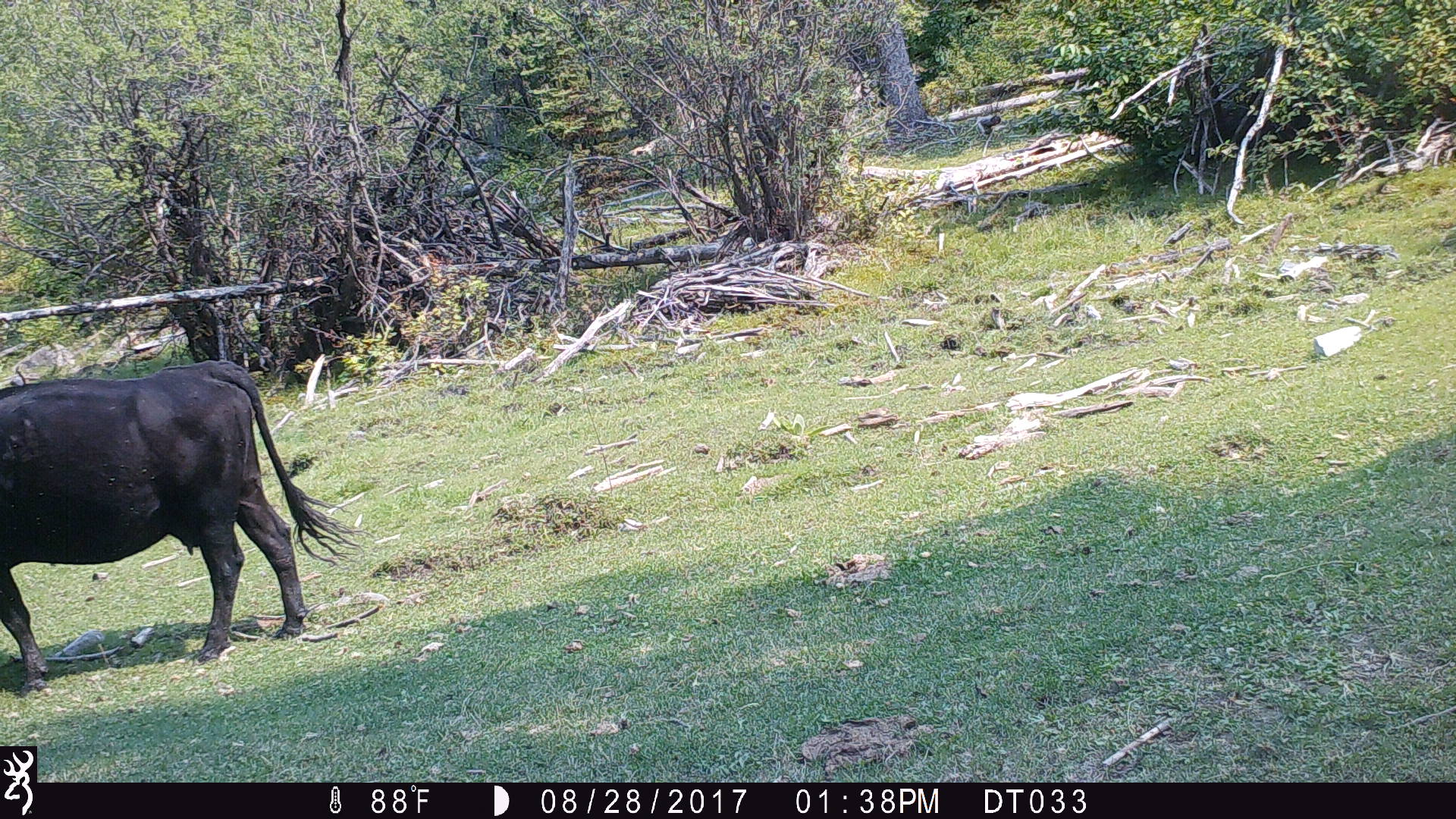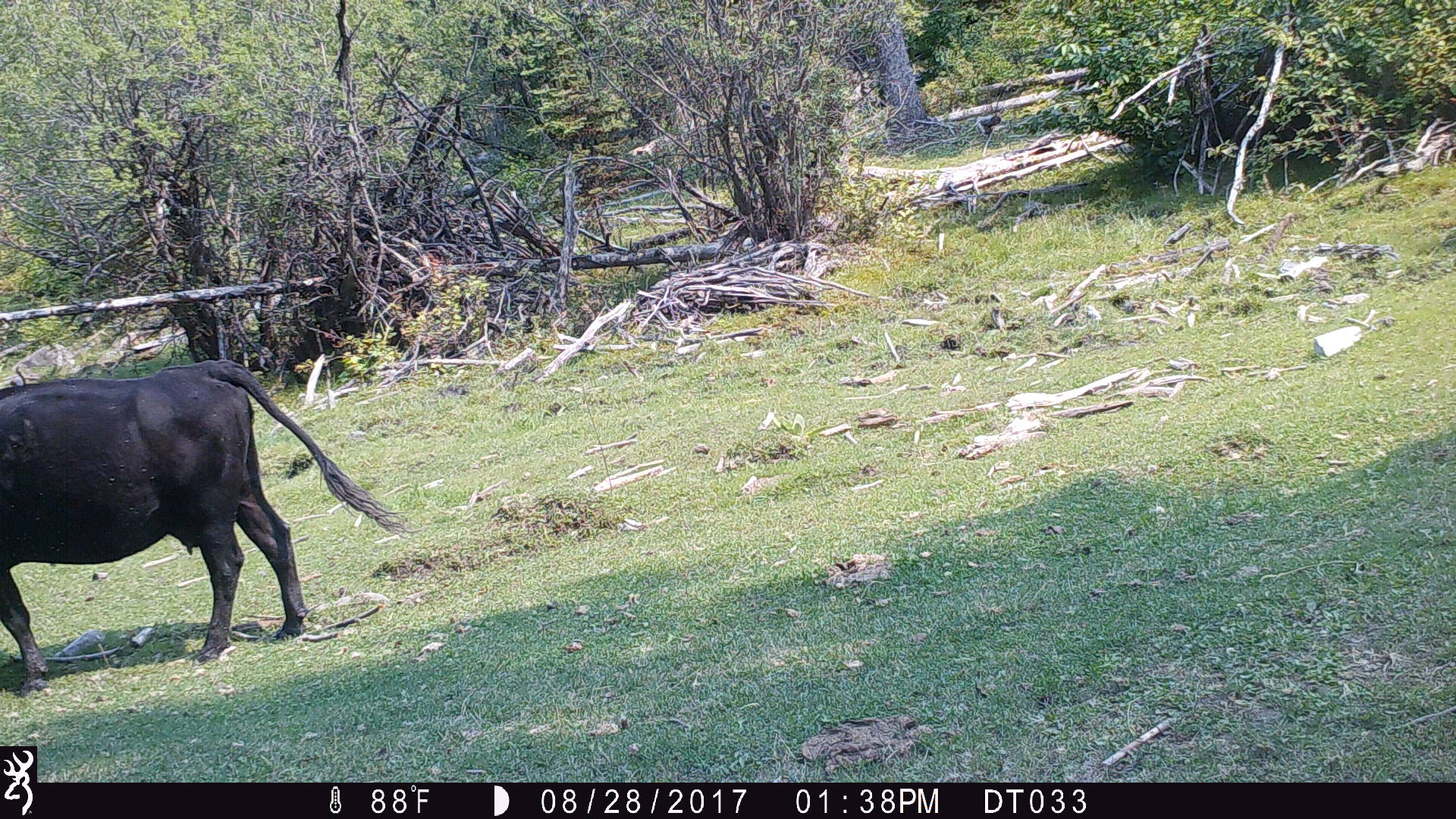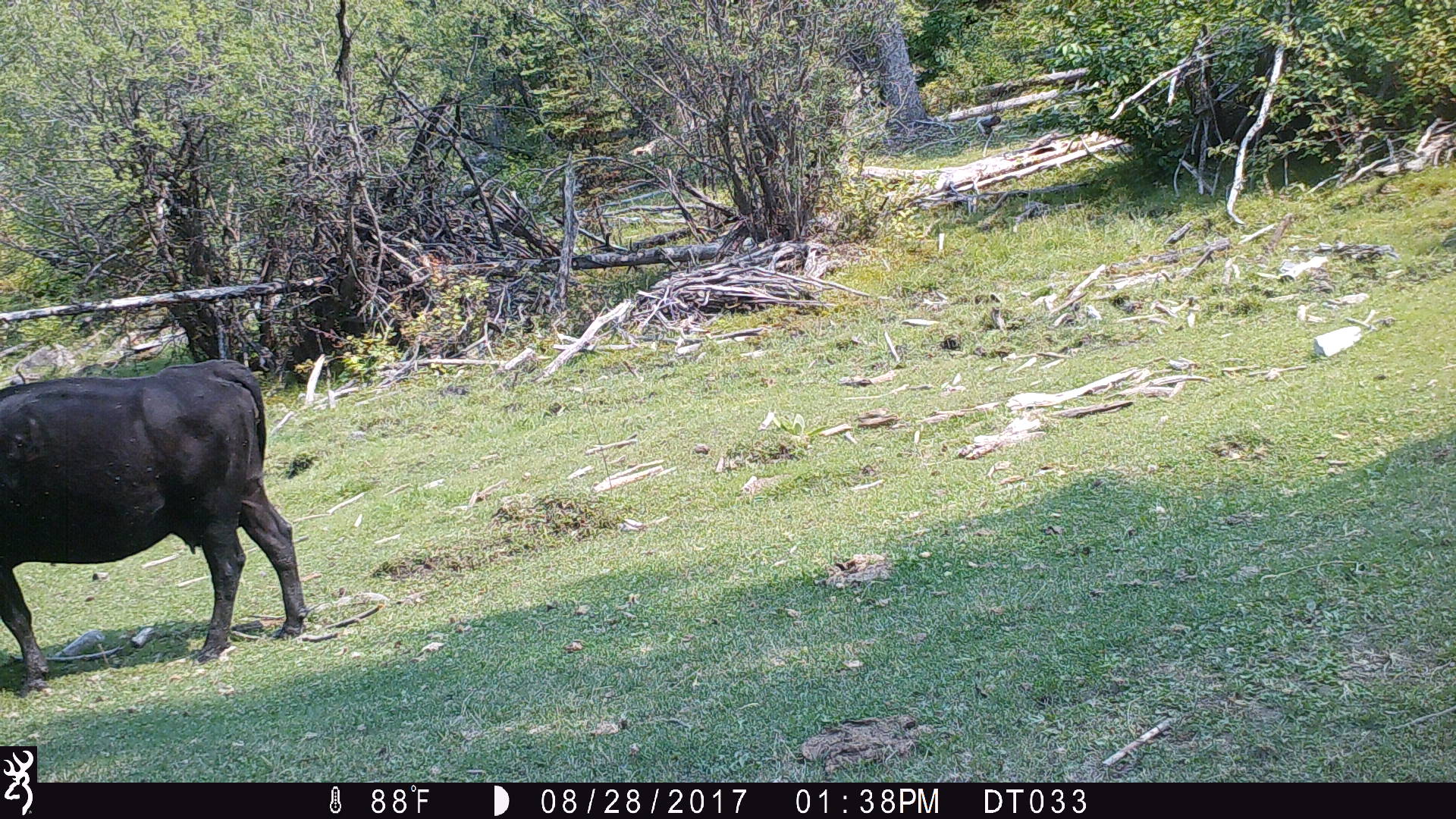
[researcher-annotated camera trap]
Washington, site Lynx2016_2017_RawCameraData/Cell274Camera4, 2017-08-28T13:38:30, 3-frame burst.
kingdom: Animalia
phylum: Chordata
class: Mammalia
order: Artiodactyla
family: Bovidae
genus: Bos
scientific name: Bos taurus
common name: domestic cattle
Domestic cattle (Bos taurus). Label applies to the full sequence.